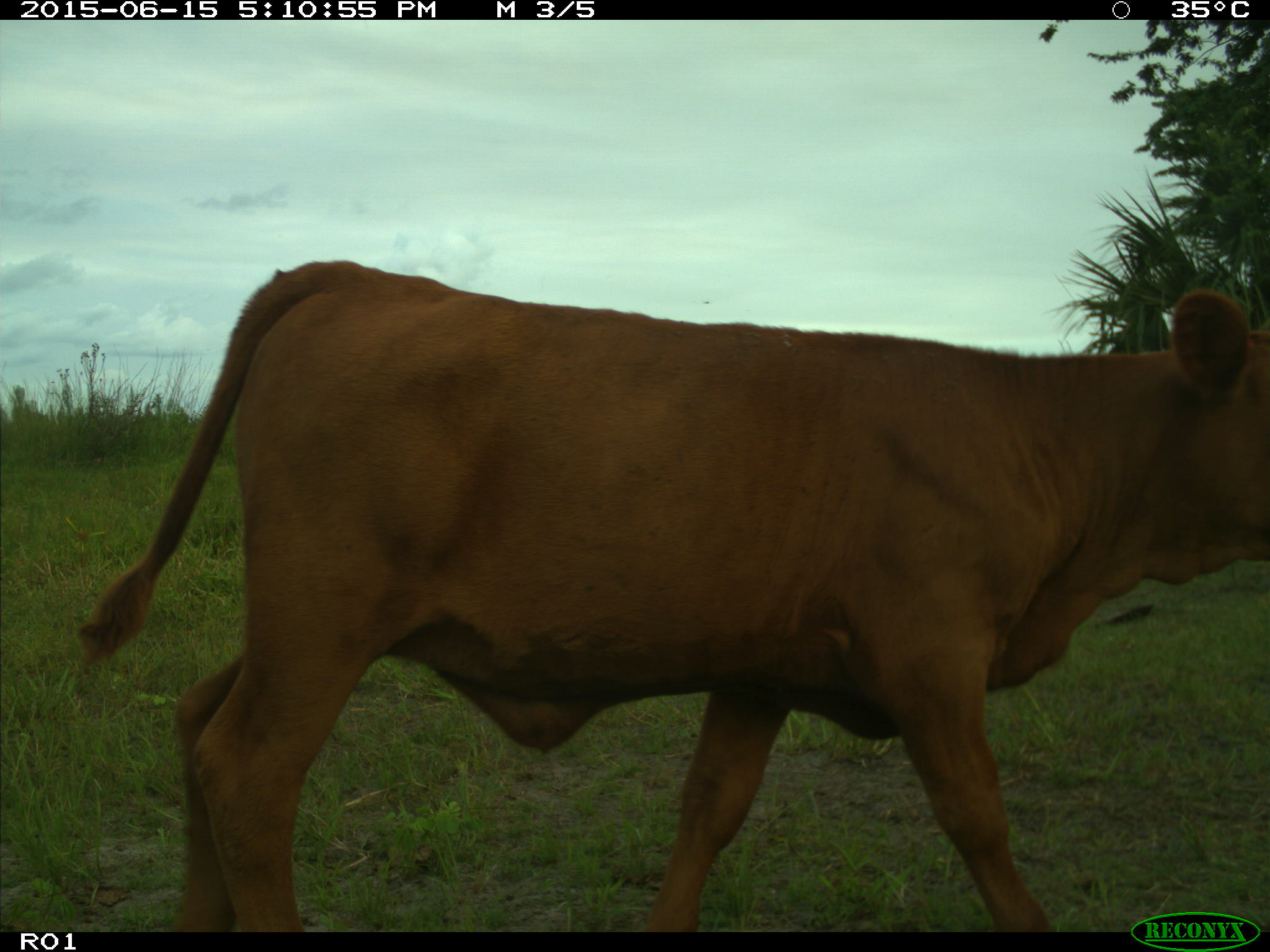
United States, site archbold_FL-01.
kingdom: Animalia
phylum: Chordata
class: Mammalia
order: Artiodactyla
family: Bovidae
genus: Bos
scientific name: Bos taurus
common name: domestic cow